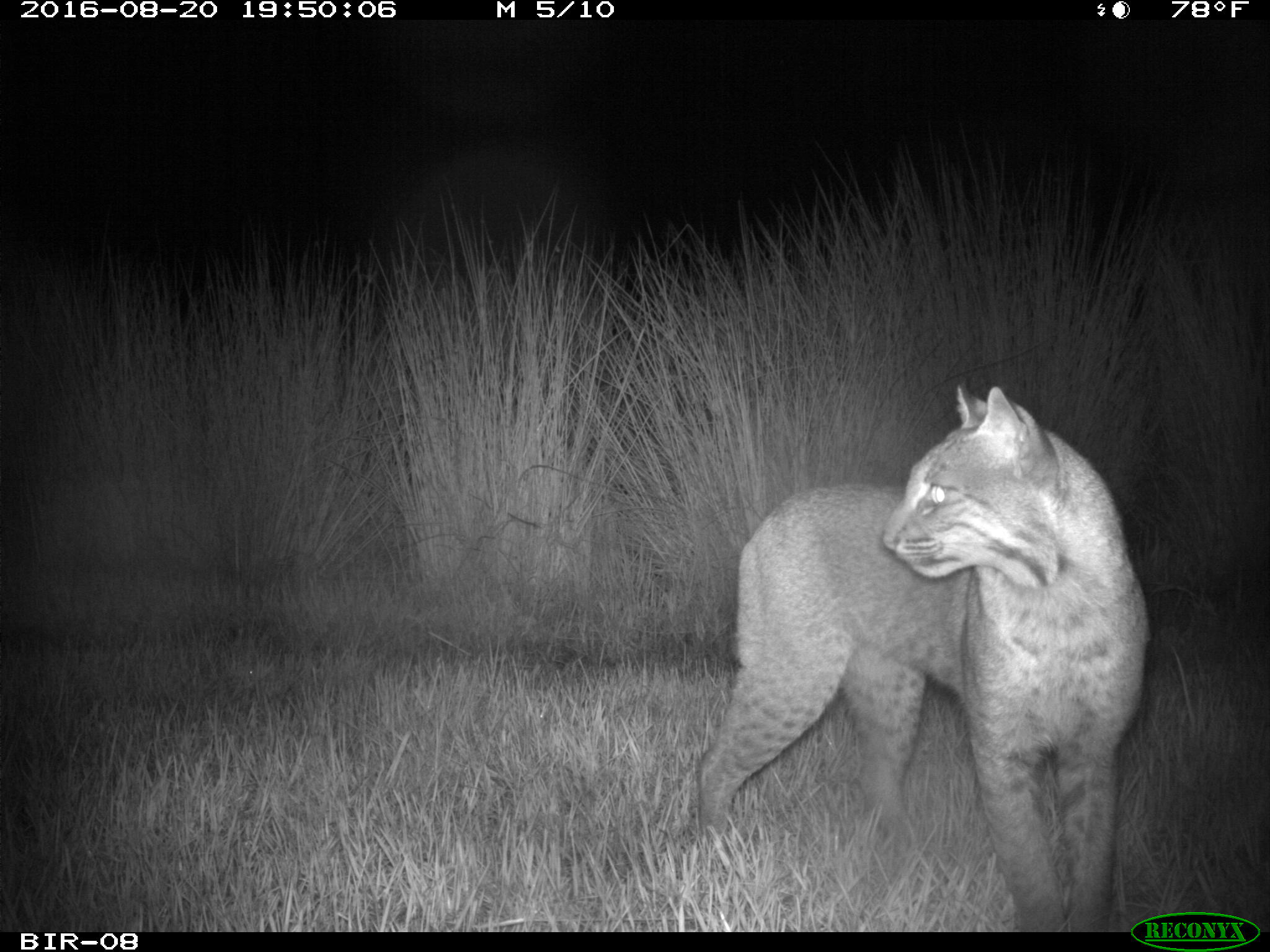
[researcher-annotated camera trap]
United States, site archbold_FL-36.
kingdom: Animalia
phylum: Chordata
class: Mammalia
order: Carnivora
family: Felidae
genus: Lynx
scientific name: Lynx rufus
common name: bobcat